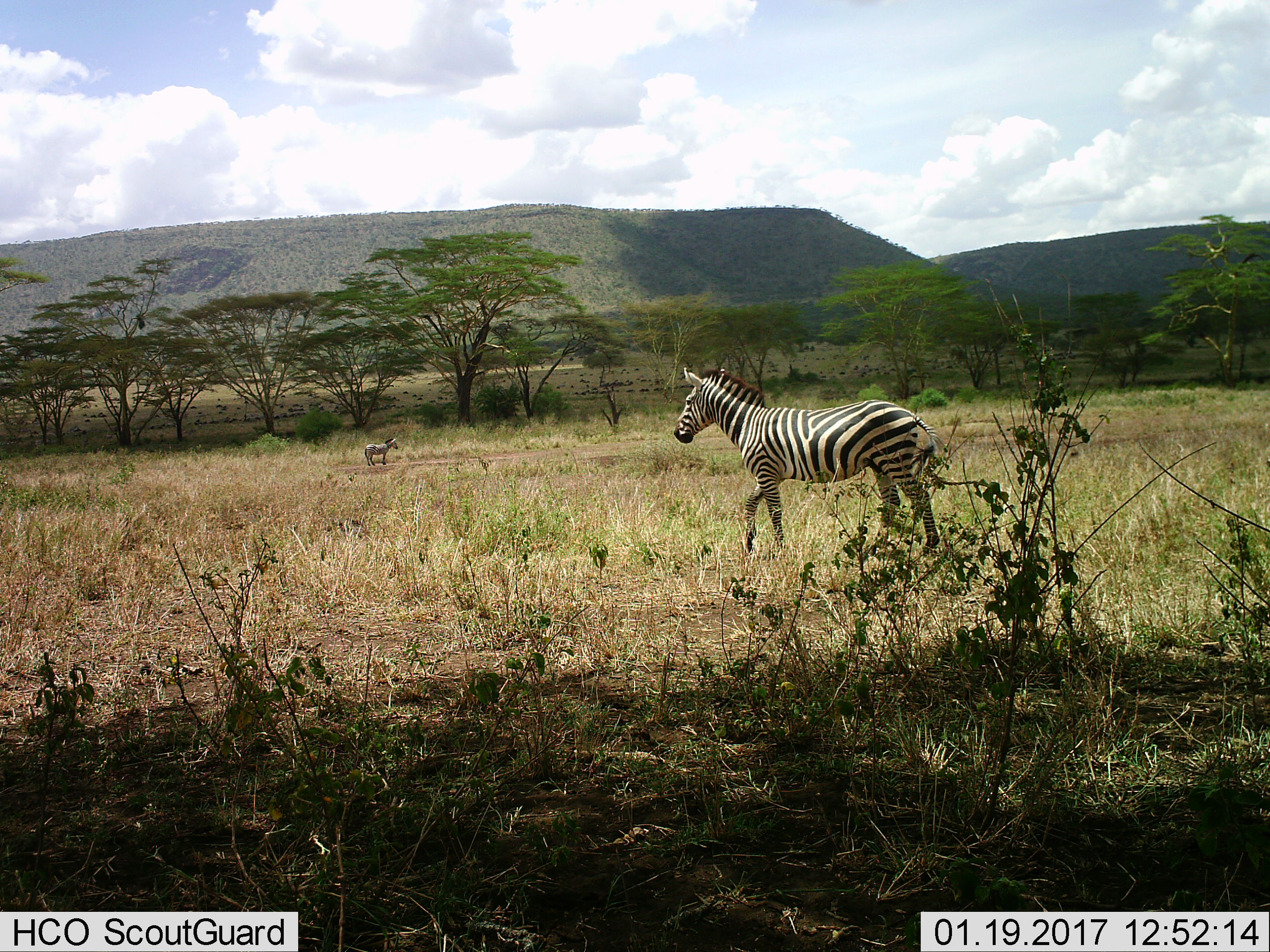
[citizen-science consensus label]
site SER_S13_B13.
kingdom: Animalia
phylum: Chordata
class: Mammalia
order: Perissodactyla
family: Equidae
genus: Equus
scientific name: Equus quagga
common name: plains zebra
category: zebraplains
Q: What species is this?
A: Zebraplains (plains zebra) (Equus quagga).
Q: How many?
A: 2.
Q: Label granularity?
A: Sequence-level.